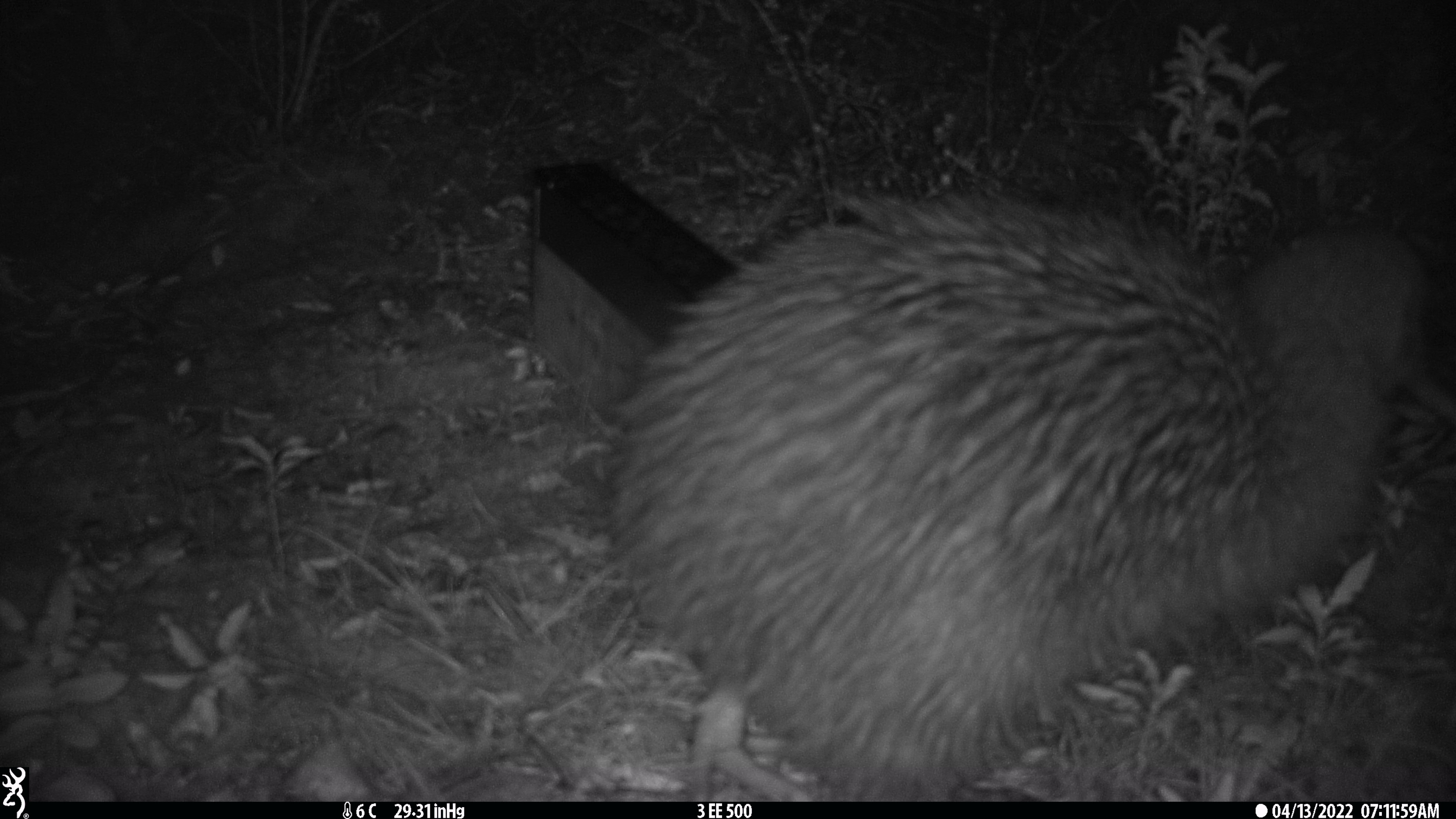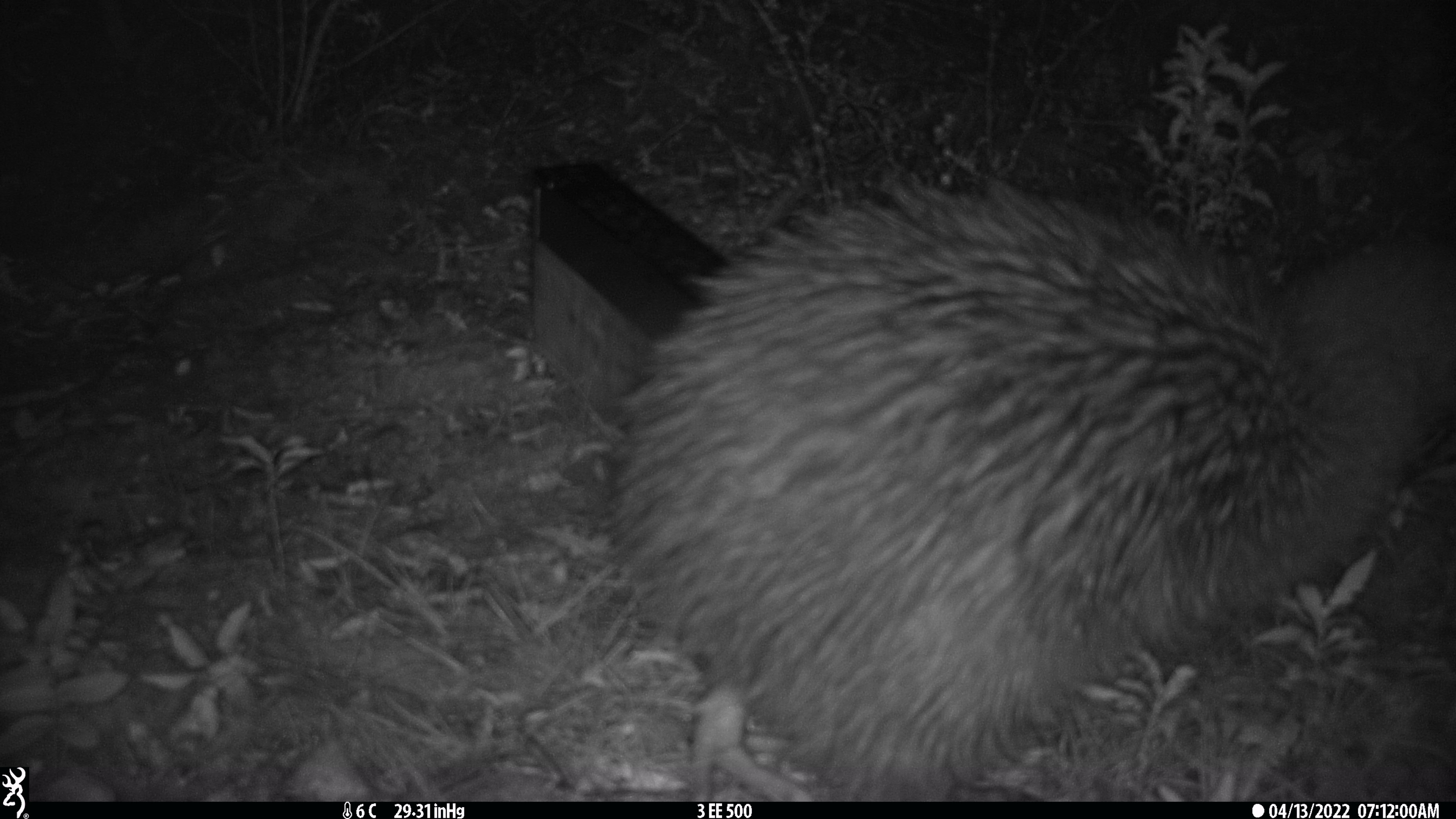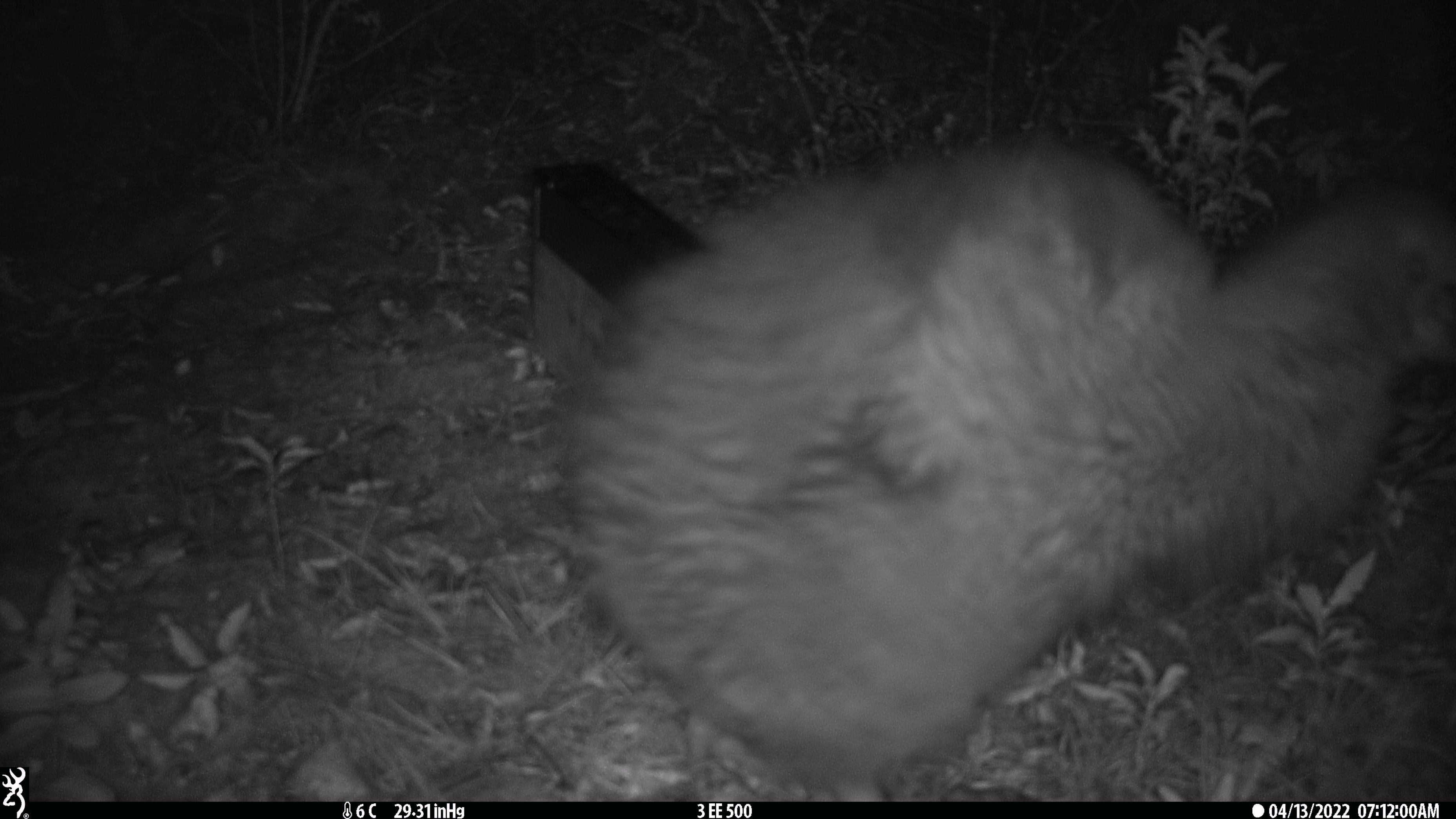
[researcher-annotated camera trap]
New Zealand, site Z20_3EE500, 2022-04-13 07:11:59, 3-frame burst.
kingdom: Animalia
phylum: Chordata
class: Aves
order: Apterygiformes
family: Apterygidae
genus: Apteryx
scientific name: Apteryx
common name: kiwi